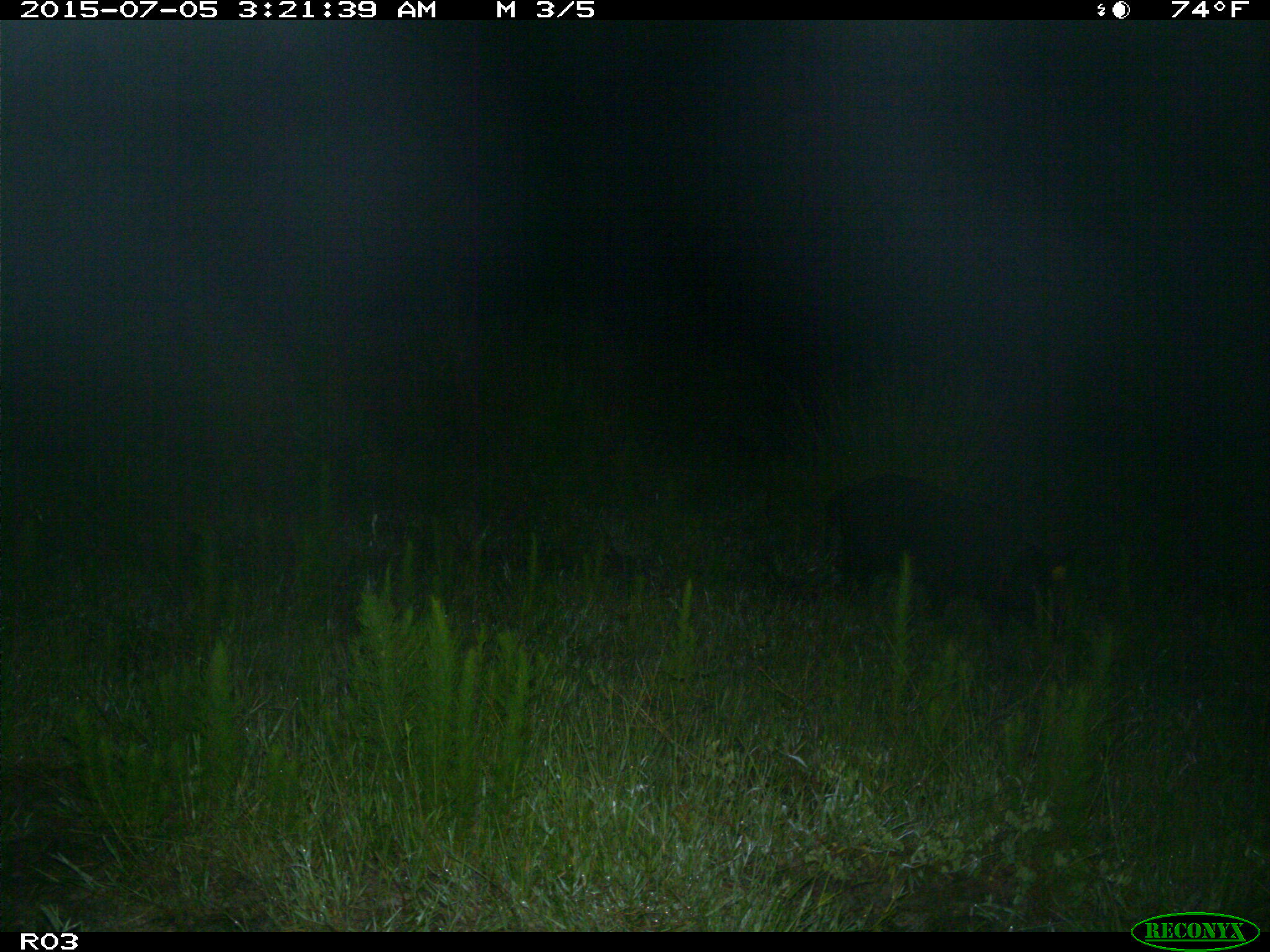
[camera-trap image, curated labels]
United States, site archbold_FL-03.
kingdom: Animalia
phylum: Chordata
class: Mammalia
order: Artiodactyla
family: Suidae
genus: Sus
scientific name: Sus scrofa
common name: wild boar